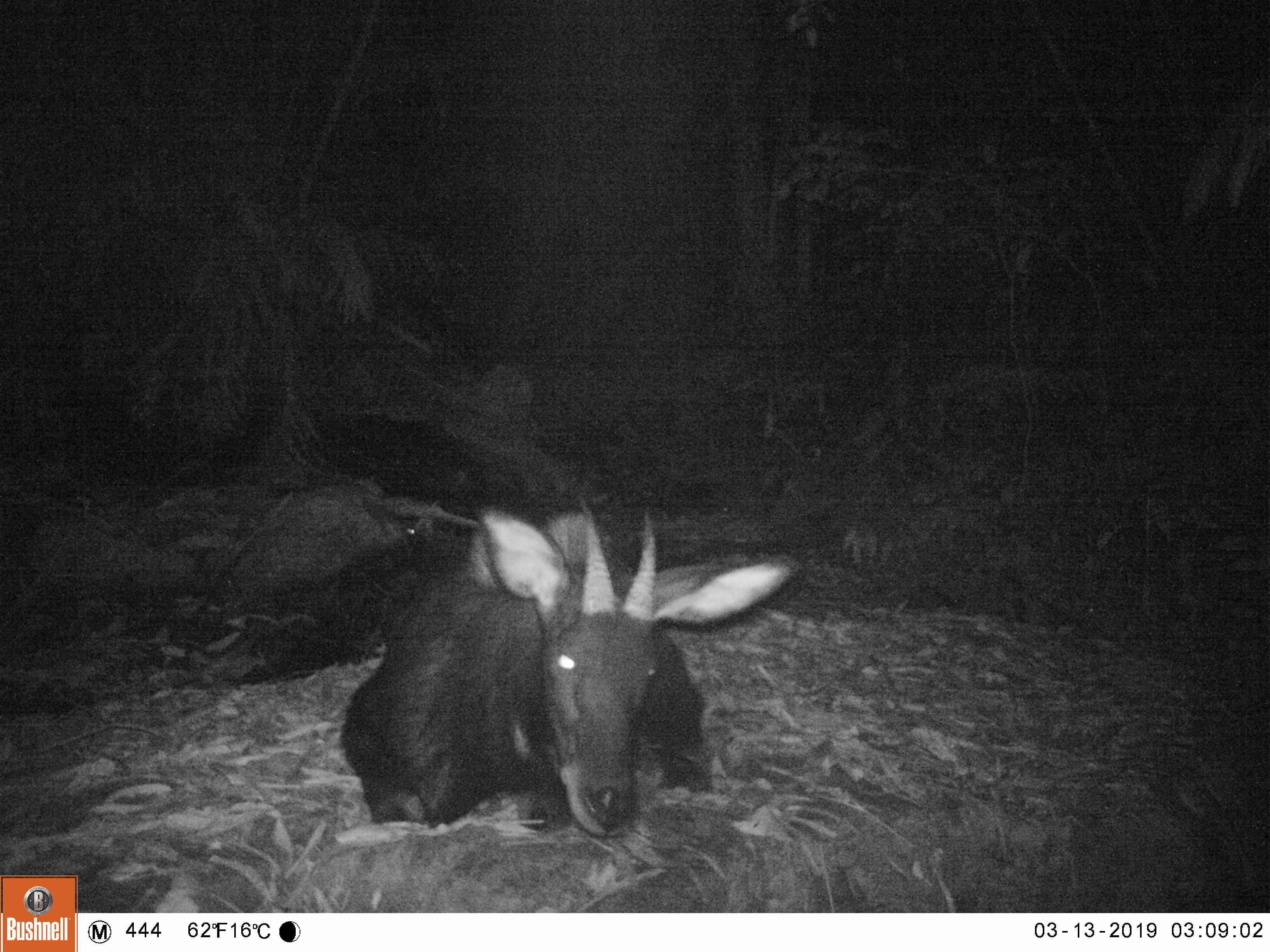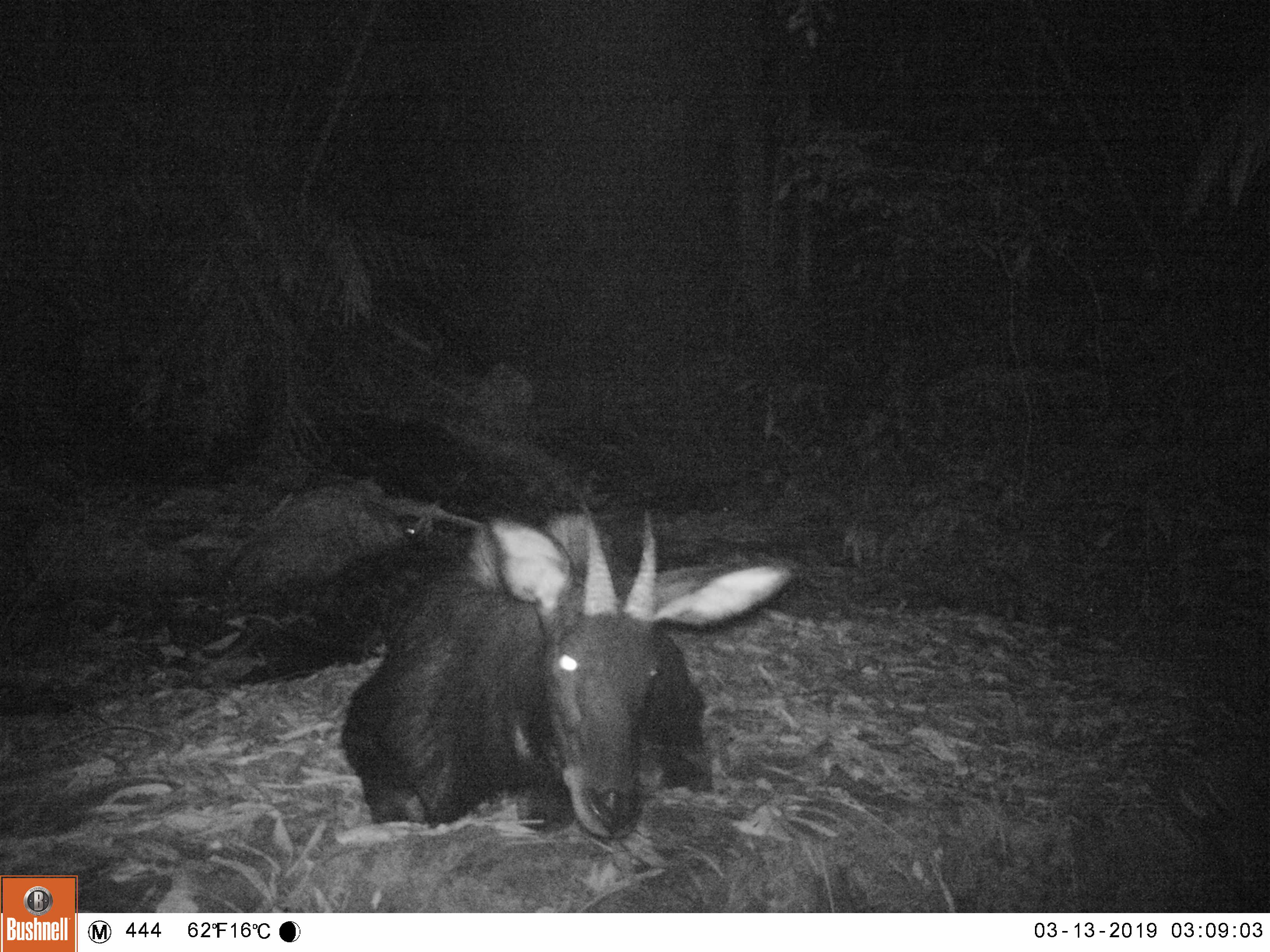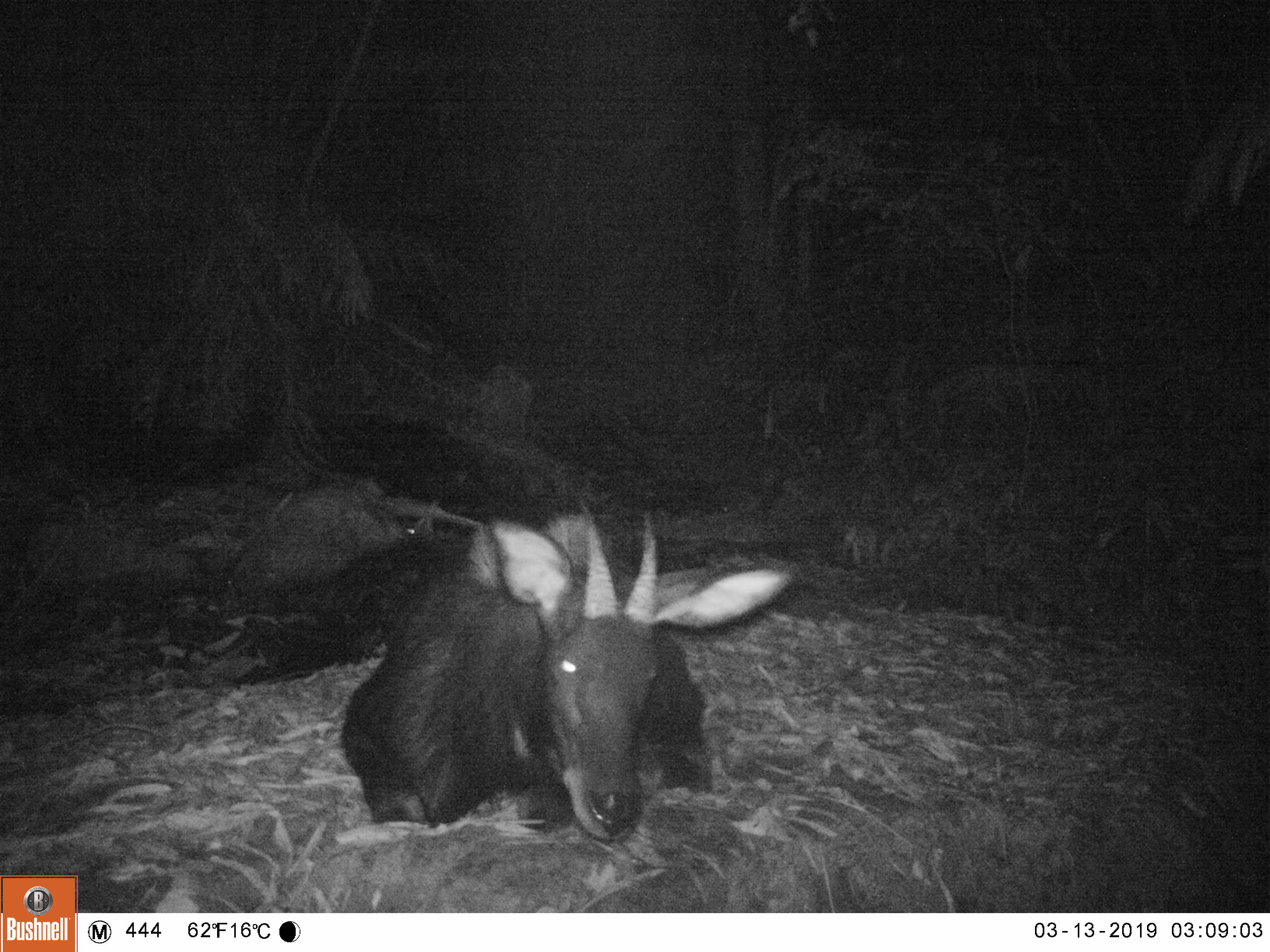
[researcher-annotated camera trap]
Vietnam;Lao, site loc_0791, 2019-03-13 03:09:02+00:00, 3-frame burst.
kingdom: Animalia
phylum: Chordata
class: Mammalia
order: Artiodactyla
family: Bovidae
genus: Capricornis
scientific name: Capricornis sumatraensis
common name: chinese serow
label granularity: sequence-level